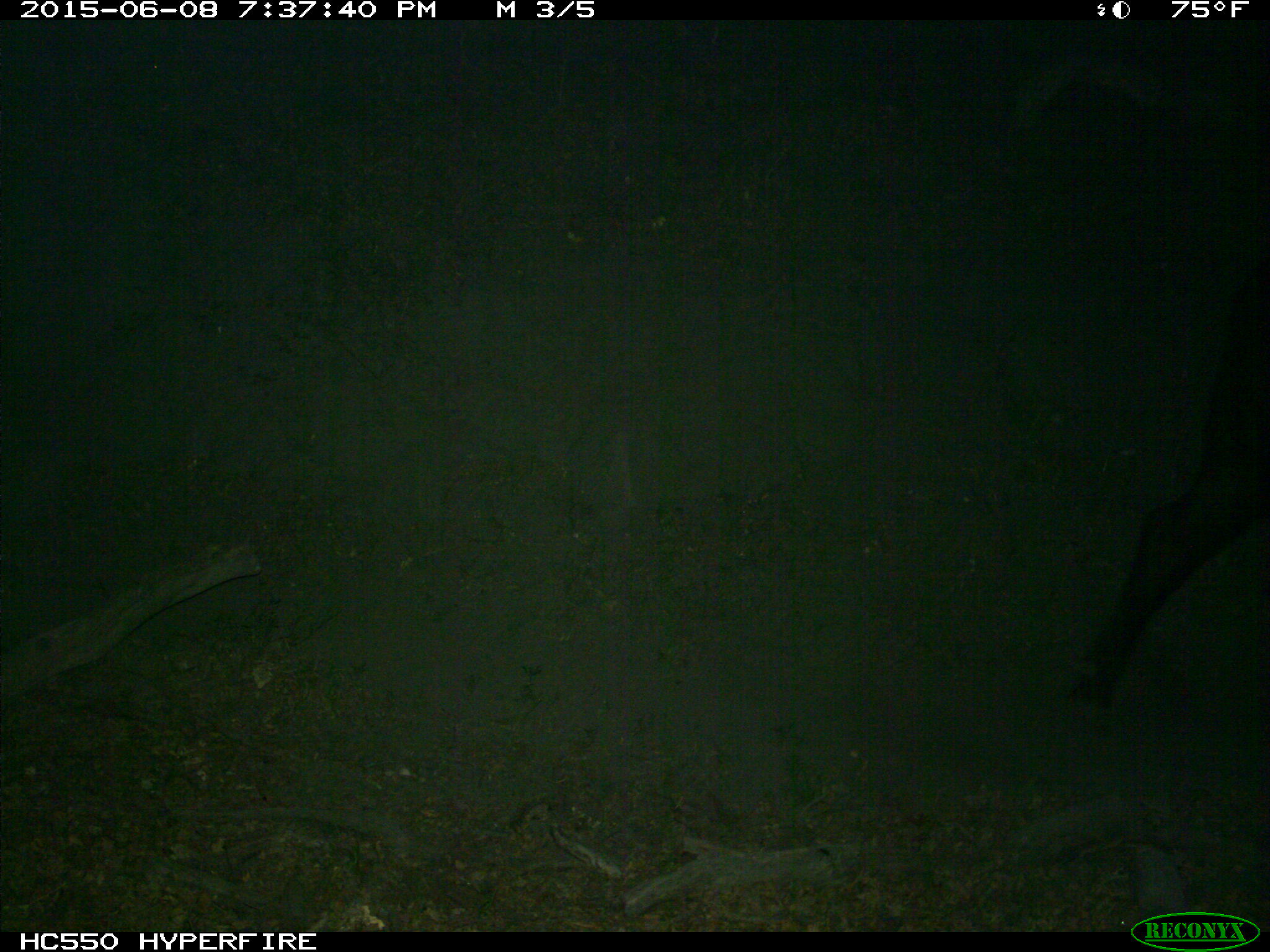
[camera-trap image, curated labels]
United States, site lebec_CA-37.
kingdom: Animalia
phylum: Chordata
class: Mammalia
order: Artiodactyla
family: Bovidae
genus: Bos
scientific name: Bos taurus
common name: domestic cow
Bos taurus (domestic cow).